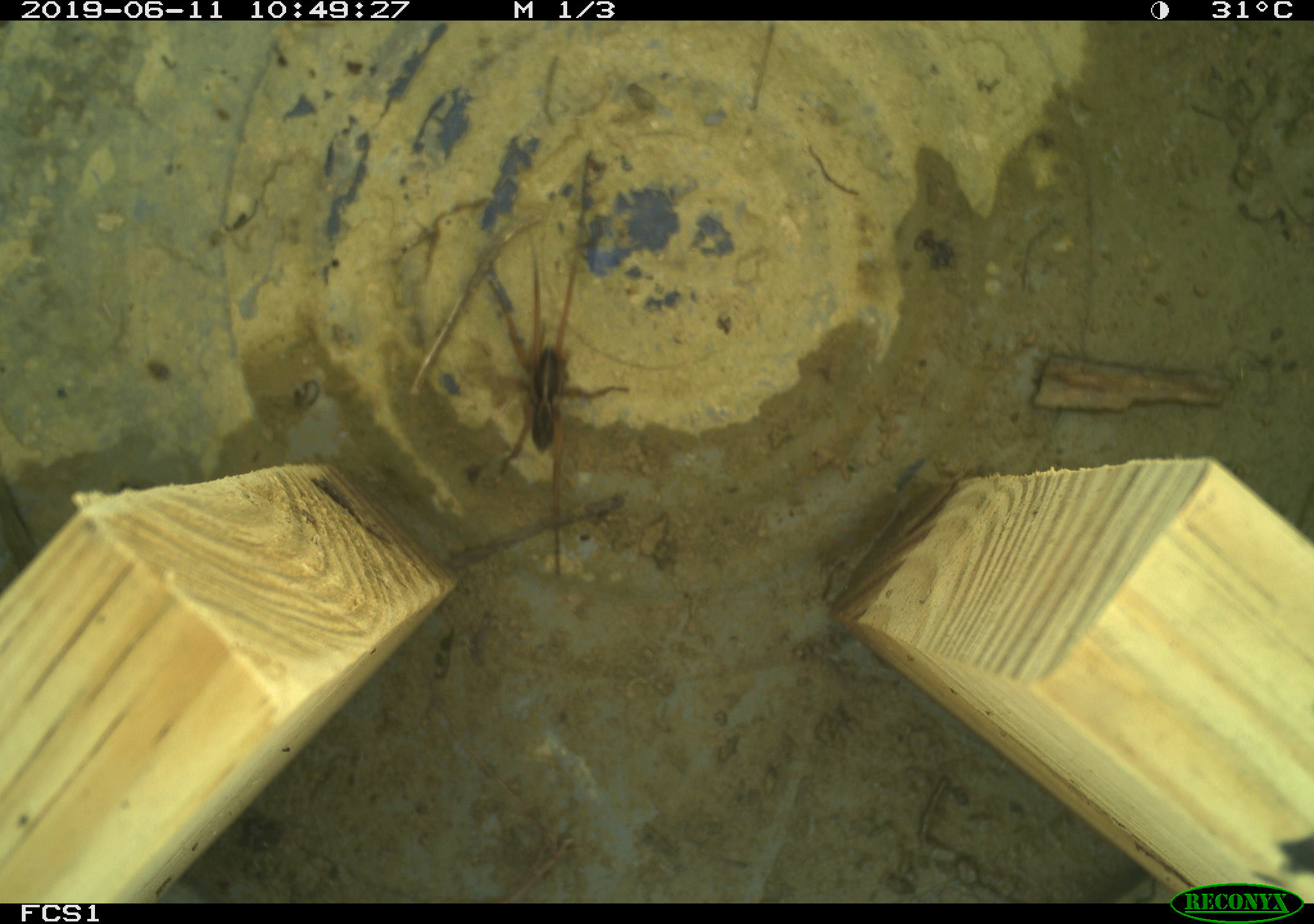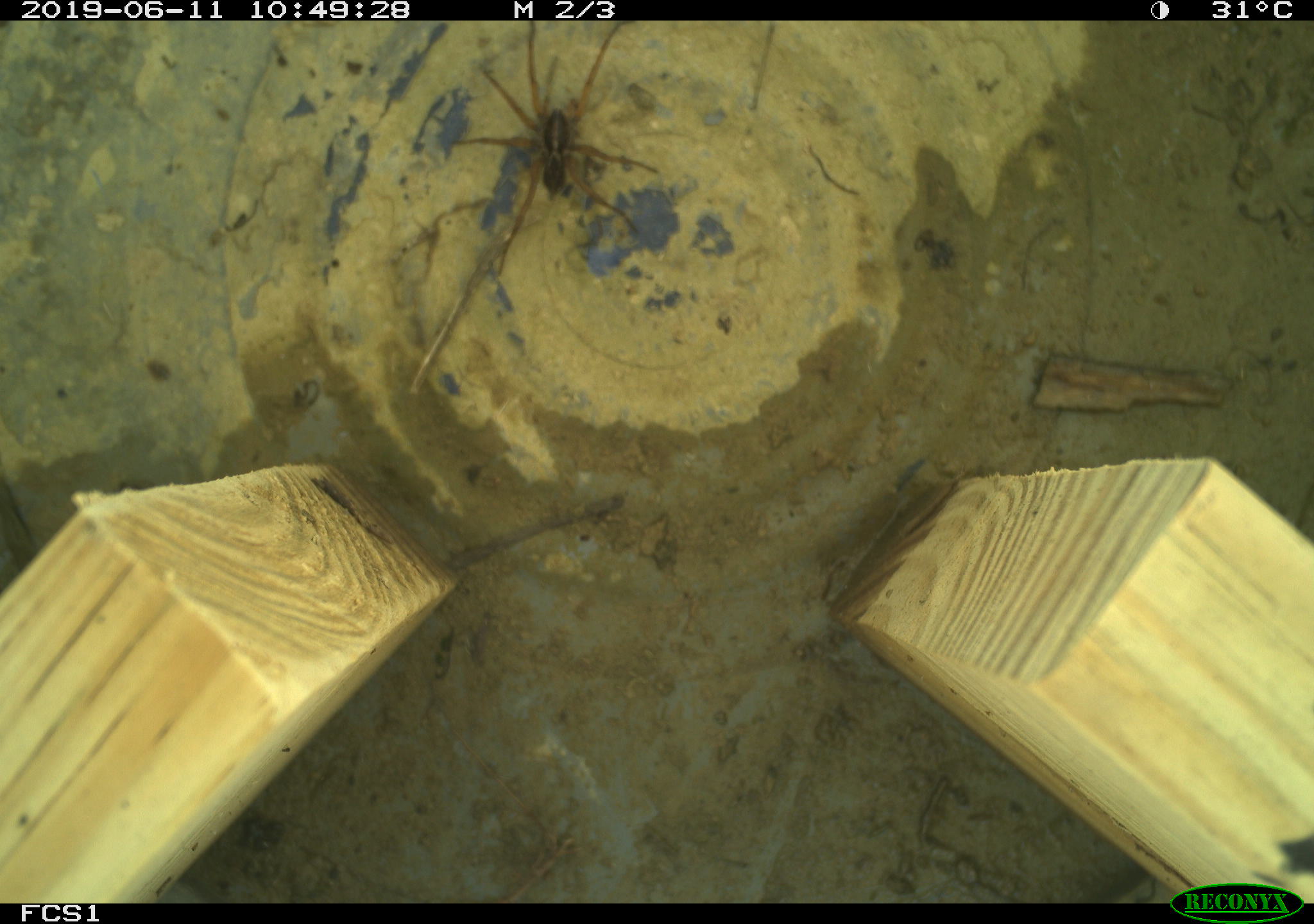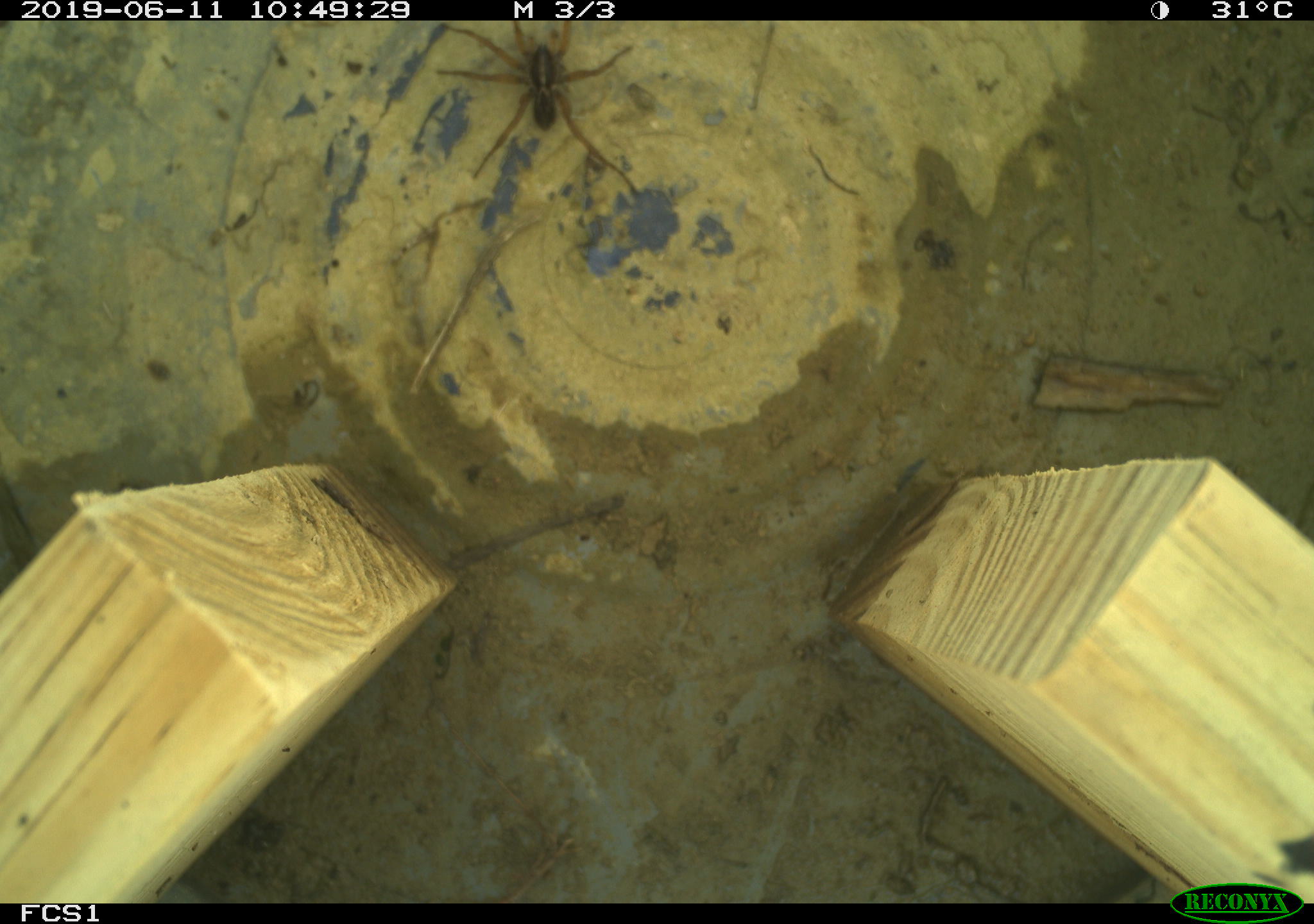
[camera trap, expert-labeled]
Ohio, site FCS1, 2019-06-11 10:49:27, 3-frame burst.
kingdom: Animalia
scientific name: Animalia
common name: animal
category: invertebrate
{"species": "invertebrate (animal) (Animalia)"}